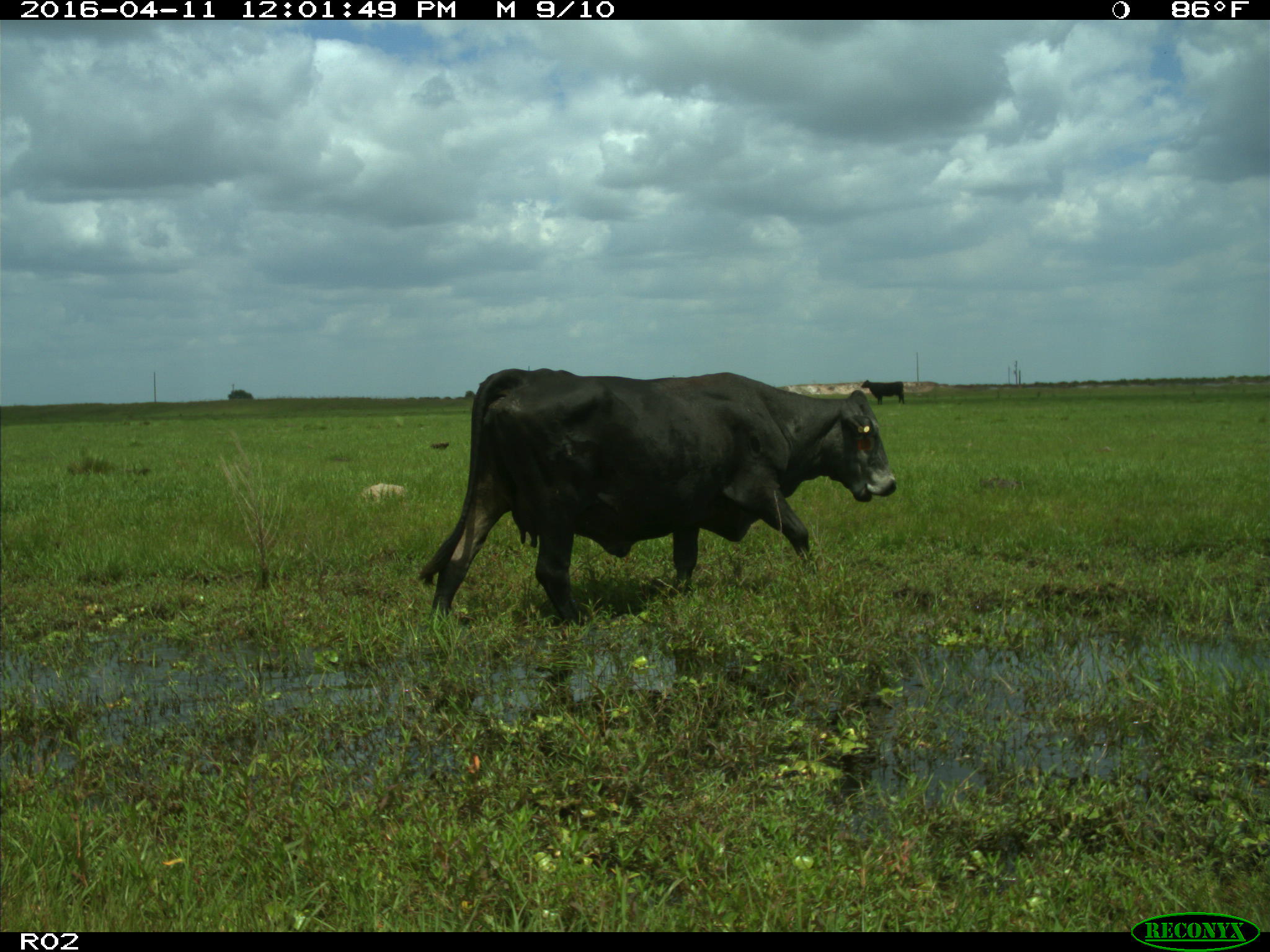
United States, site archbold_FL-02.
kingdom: Animalia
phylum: Chordata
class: Mammalia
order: Artiodactyla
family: Bovidae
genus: Bos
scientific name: Bos taurus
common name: domestic cow